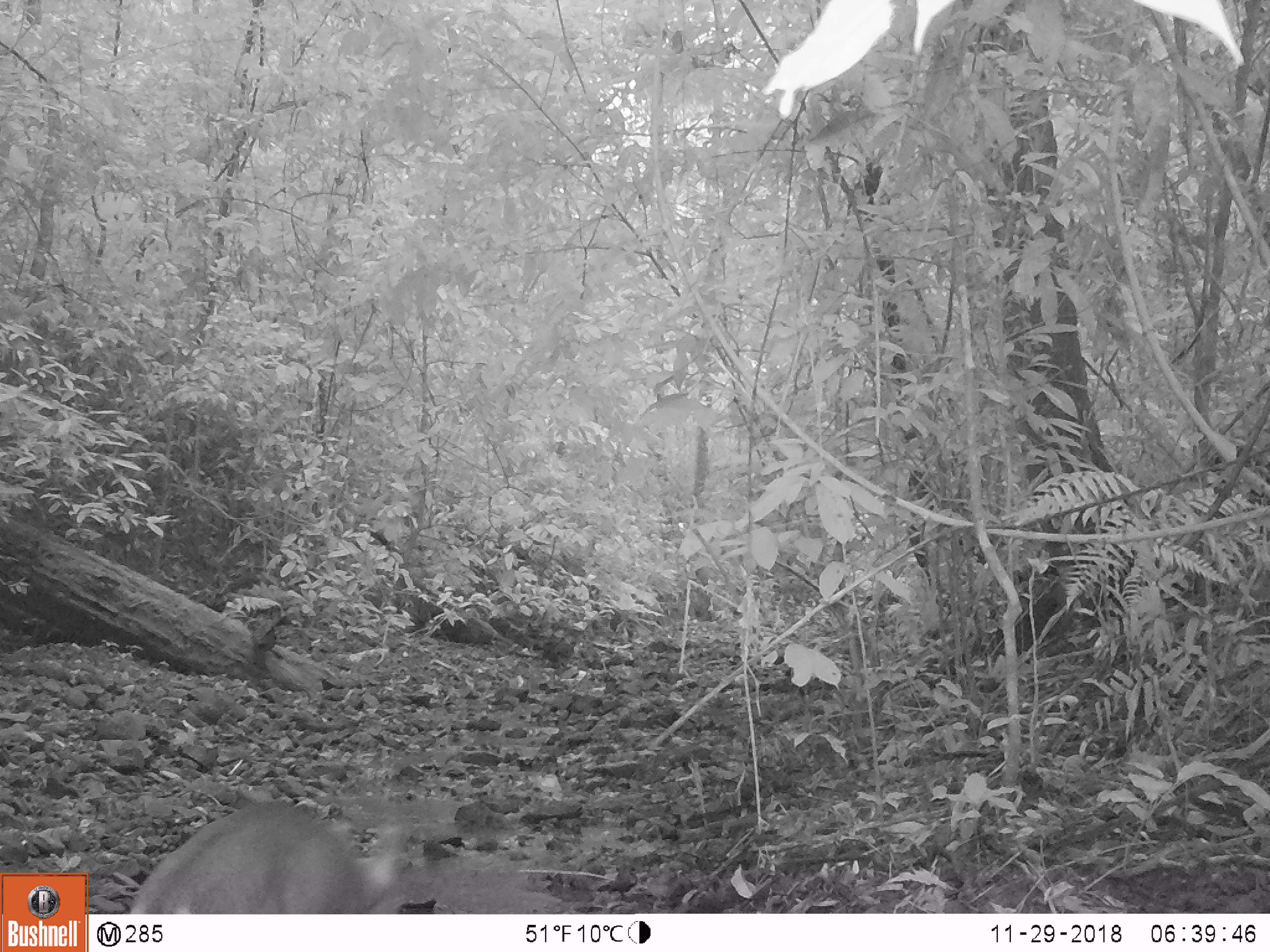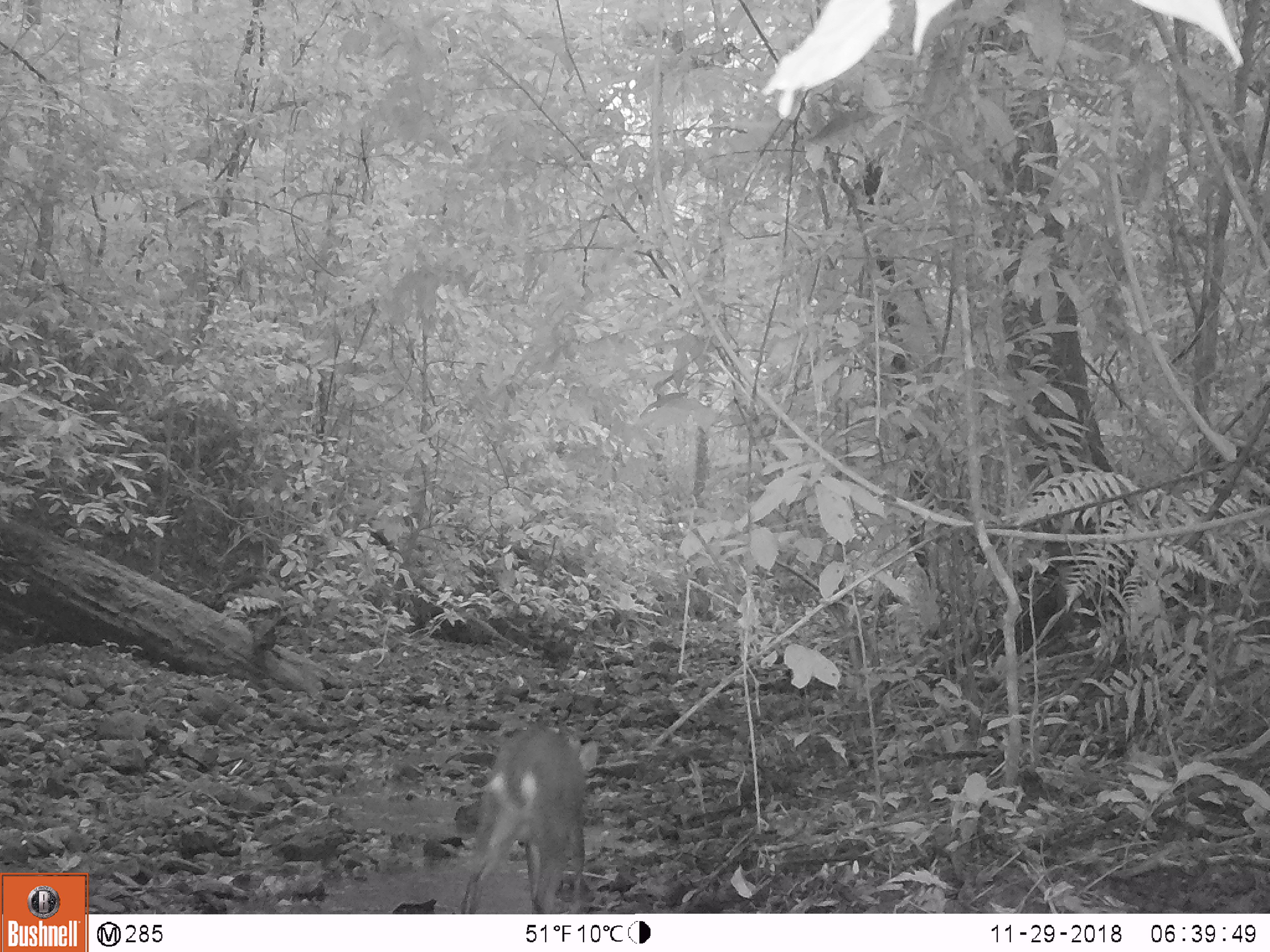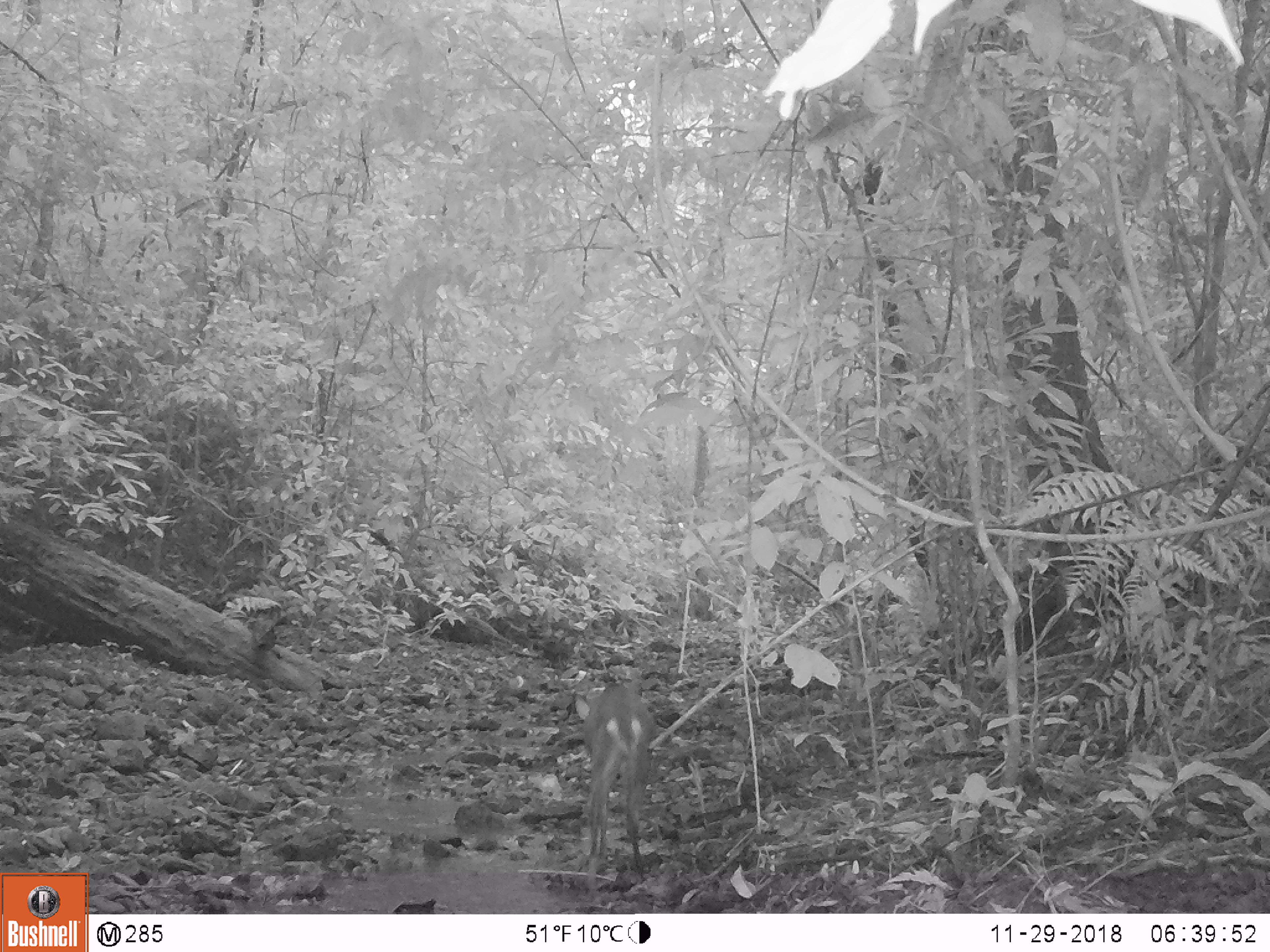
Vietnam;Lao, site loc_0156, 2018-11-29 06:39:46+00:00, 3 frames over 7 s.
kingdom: Animalia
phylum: Chordata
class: Mammalia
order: Artiodactyla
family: Cervidae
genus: Muntiacus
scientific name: Muntiacus vuquangensis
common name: large-antlered muntjac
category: large antlered muntjac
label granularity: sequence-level